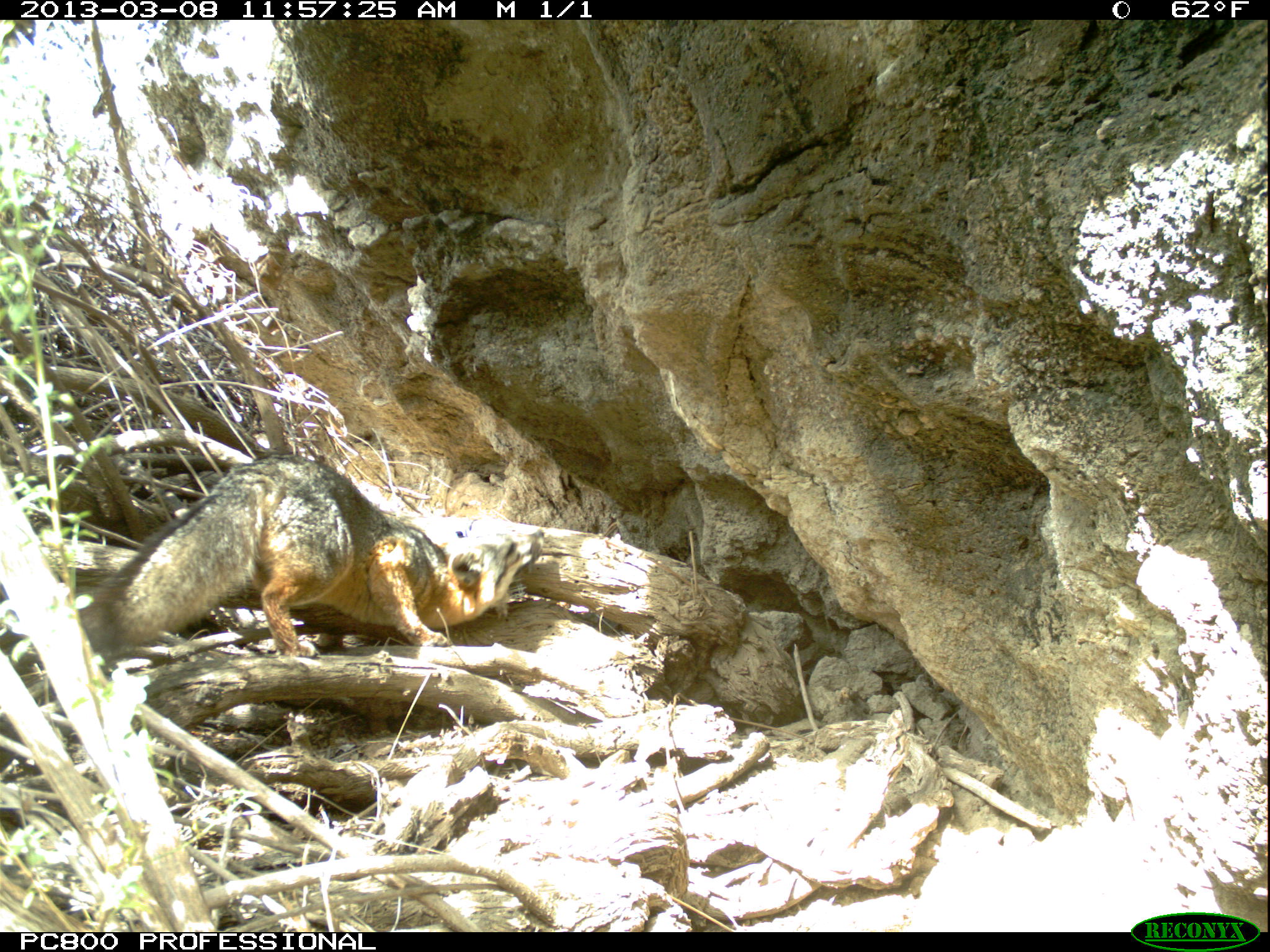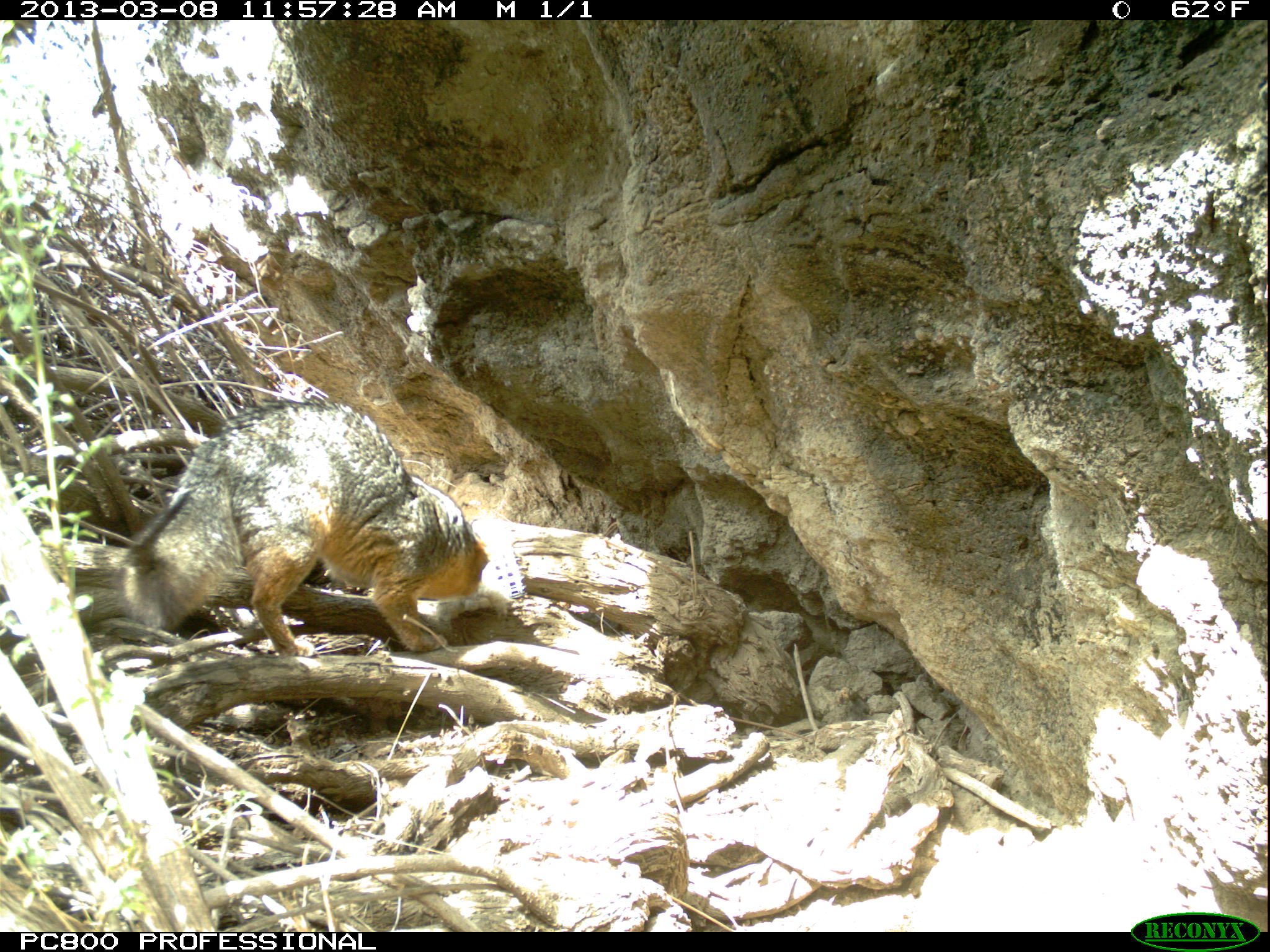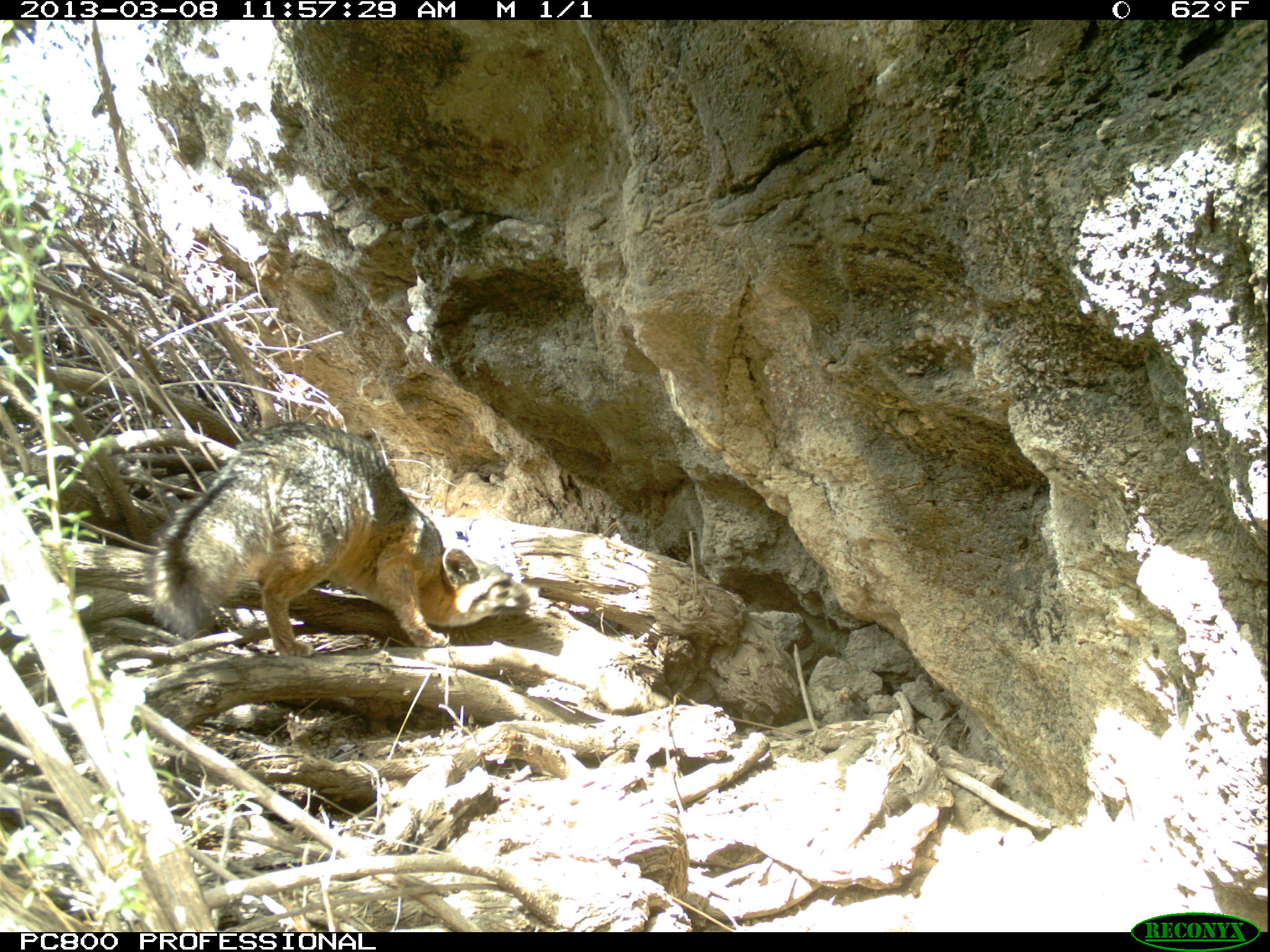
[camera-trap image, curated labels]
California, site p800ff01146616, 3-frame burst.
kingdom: Animalia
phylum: Chordata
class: Mammalia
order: Carnivora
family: Canidae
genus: Urocyon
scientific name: Urocyon littoralis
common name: island fox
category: fox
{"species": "fox (island fox) (Urocyon littoralis)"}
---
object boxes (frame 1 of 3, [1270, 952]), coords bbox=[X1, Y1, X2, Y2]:
fox: bbox=[76, 452, 549, 658]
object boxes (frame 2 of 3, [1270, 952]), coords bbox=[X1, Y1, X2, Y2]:
fox: bbox=[114, 400, 490, 654]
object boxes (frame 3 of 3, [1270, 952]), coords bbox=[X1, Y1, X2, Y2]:
fox: bbox=[146, 419, 531, 656]